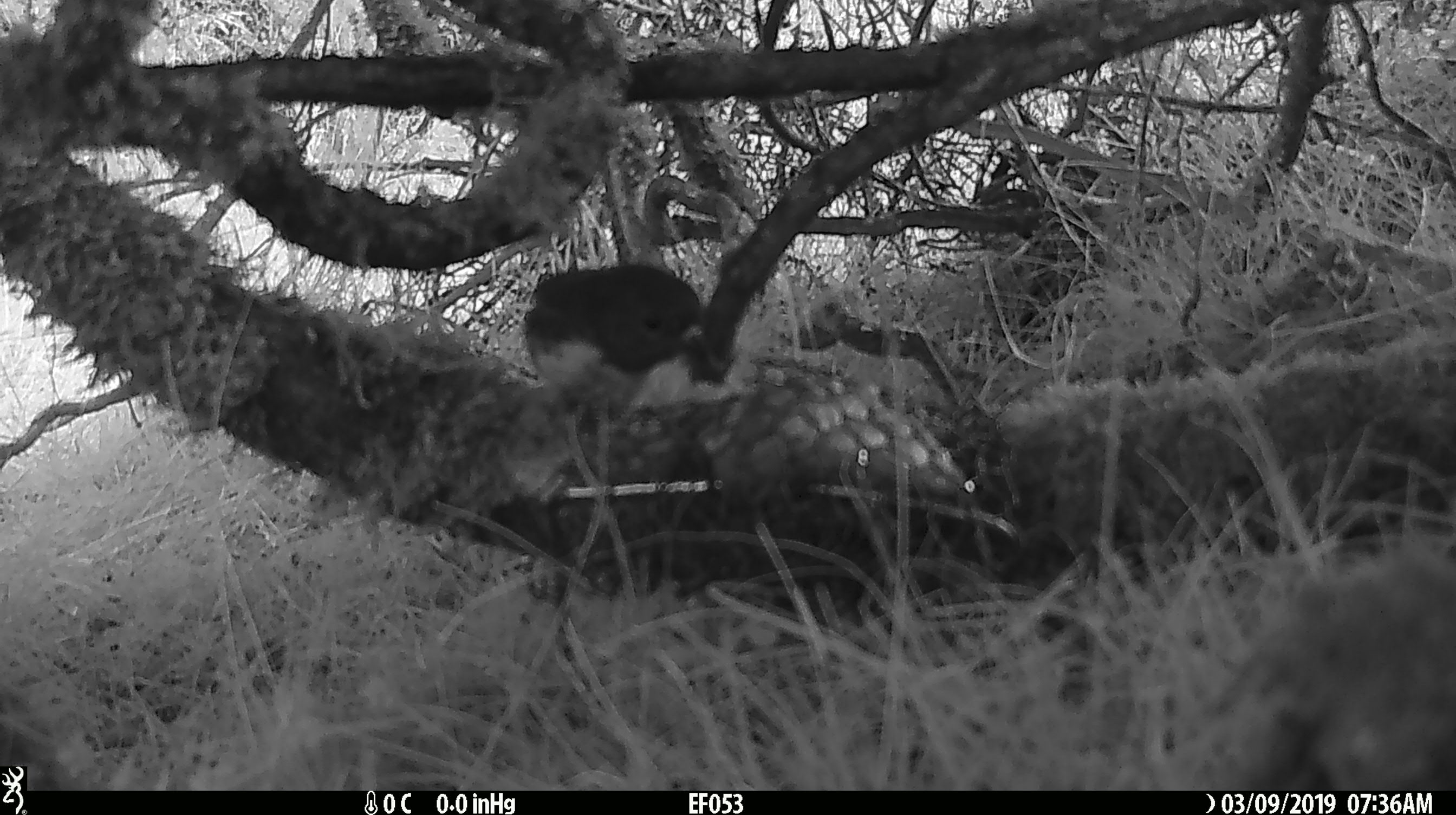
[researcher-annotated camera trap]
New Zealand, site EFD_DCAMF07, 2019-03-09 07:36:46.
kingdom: Animalia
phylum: Chordata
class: Aves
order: Passeriformes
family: Petroicidae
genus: Petroica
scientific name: Petroica australis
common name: new zealand robin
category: robin